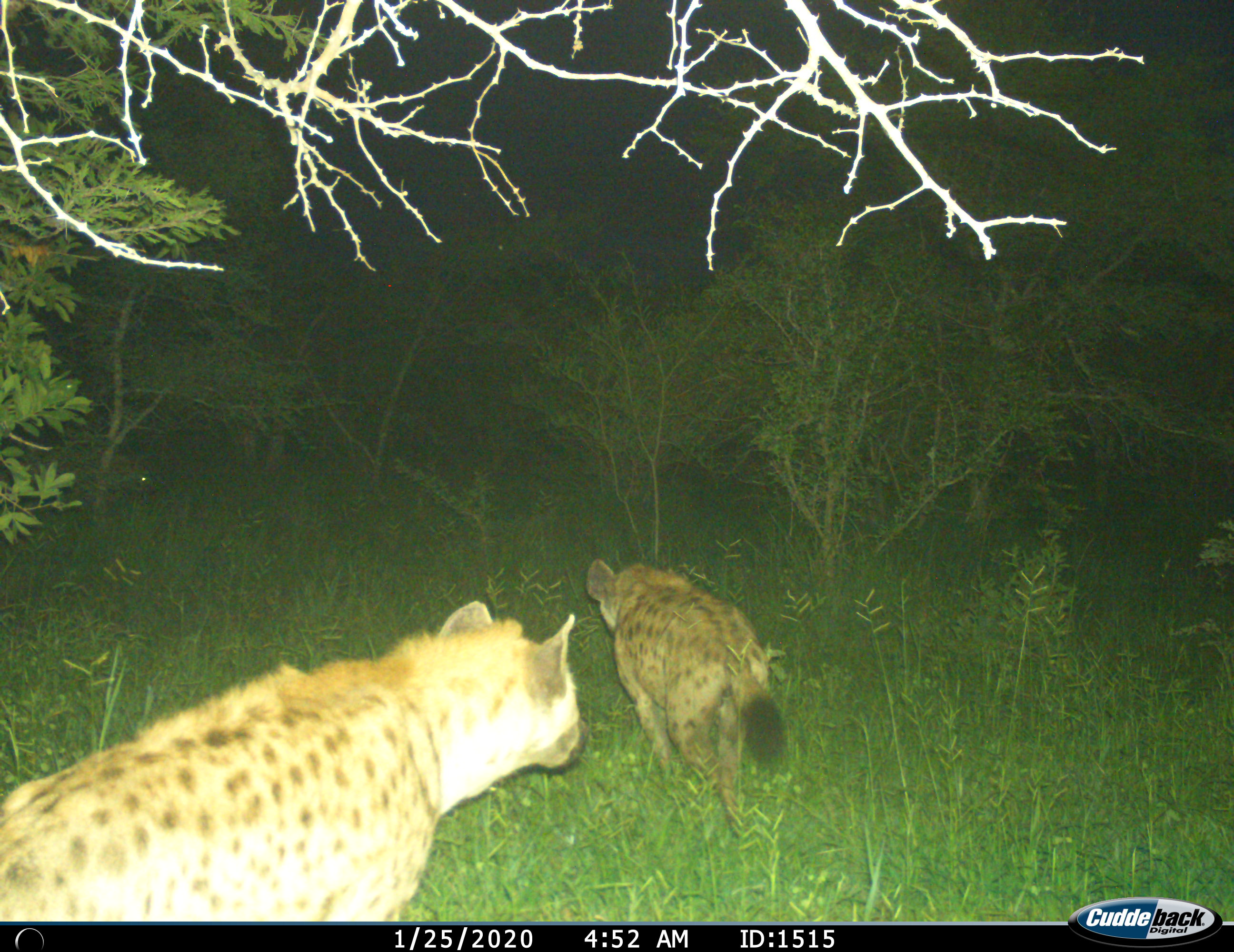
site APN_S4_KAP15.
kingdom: Animalia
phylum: Chordata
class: Mammalia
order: Carnivora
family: Hyaenidae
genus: Crocuta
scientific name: Crocuta crocuta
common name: spotted hyena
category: hyenaspotted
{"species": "hyenaspotted (spotted hyena) (Crocuta crocuta)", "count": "2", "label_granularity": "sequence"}